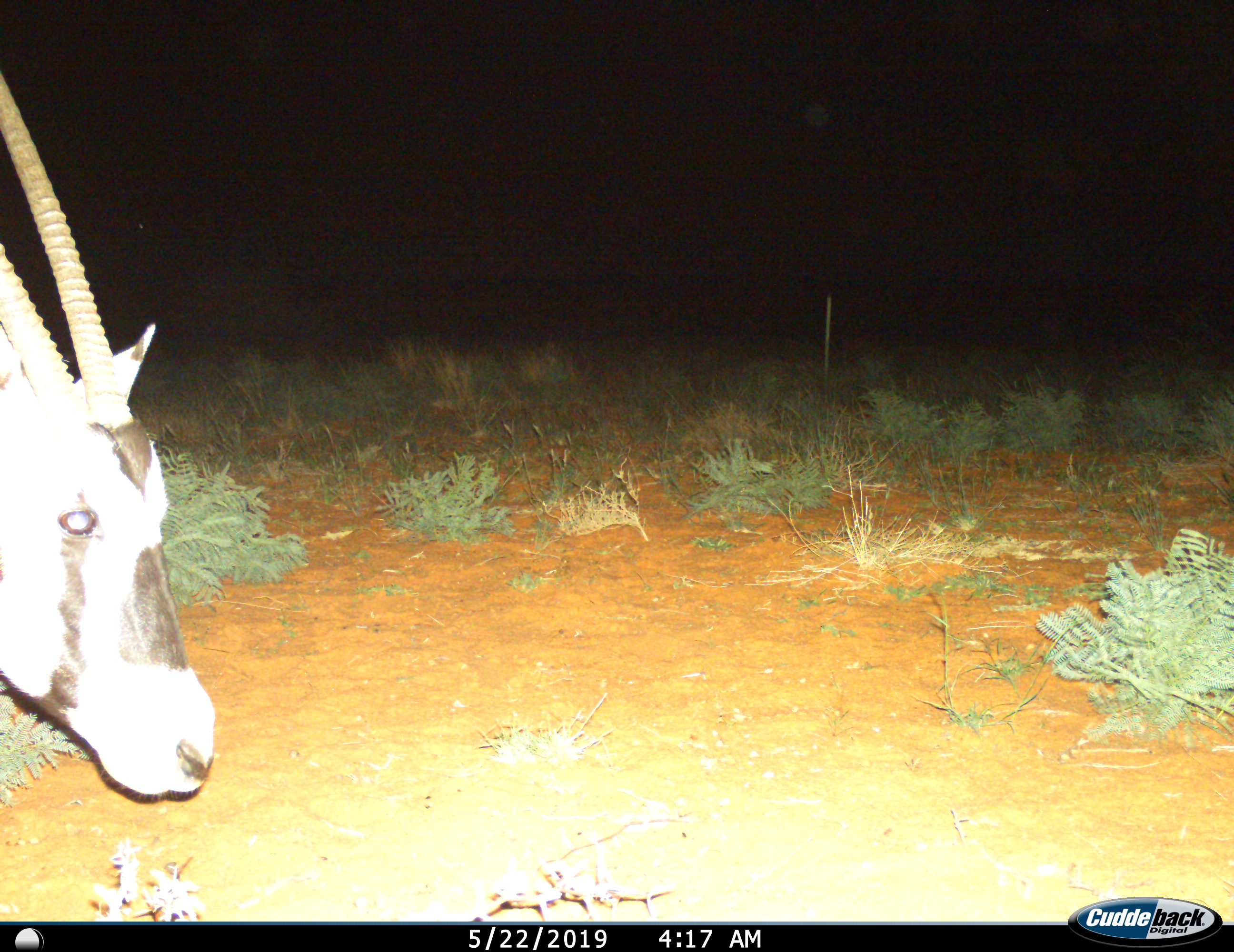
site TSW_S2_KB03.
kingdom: Animalia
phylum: Chordata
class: Mammalia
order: Artiodactyla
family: Bovidae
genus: Oryx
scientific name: Oryx gazella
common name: gemsbok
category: oryx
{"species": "oryx (gemsbok) (Oryx gazella)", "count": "1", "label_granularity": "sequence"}